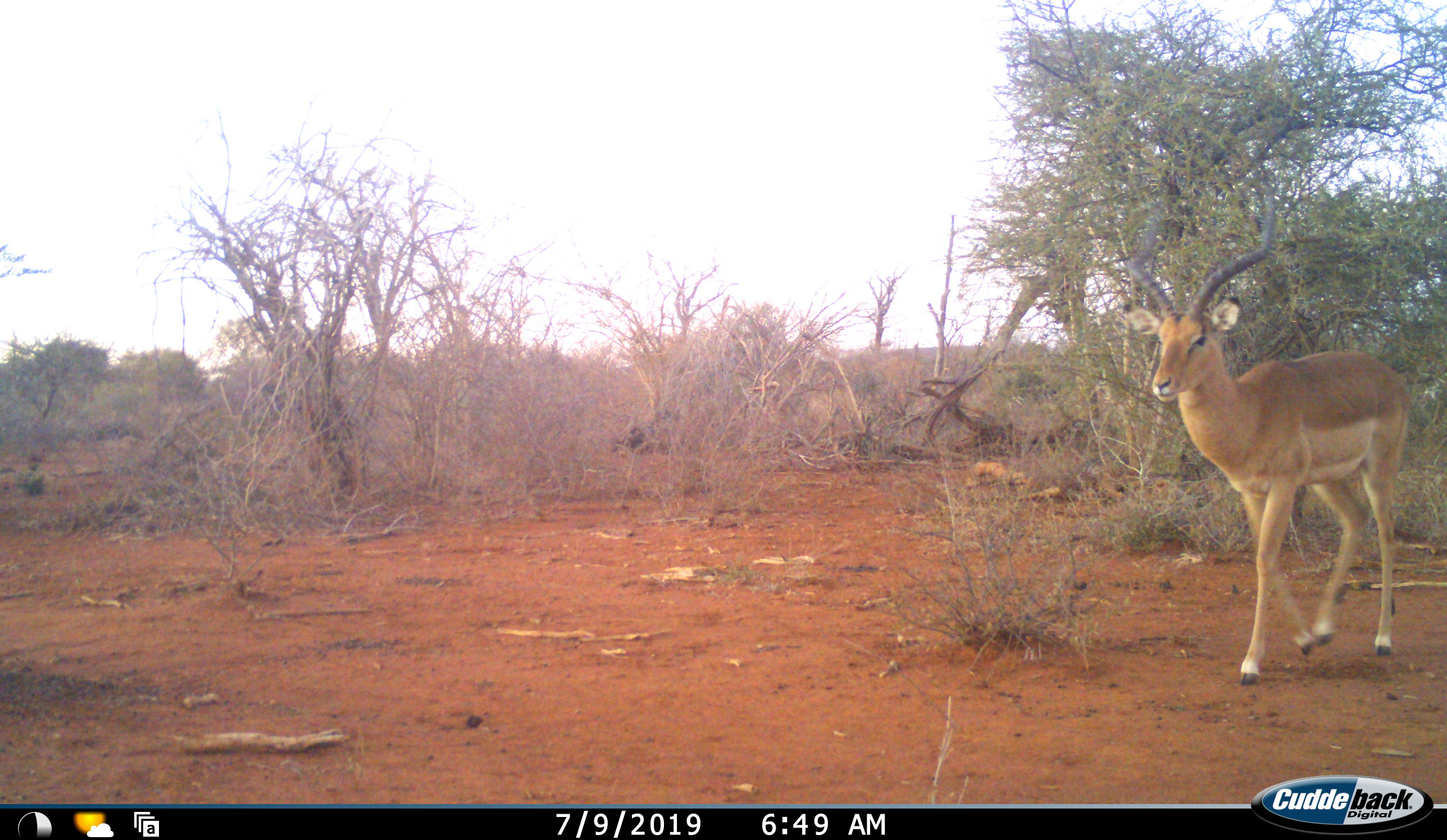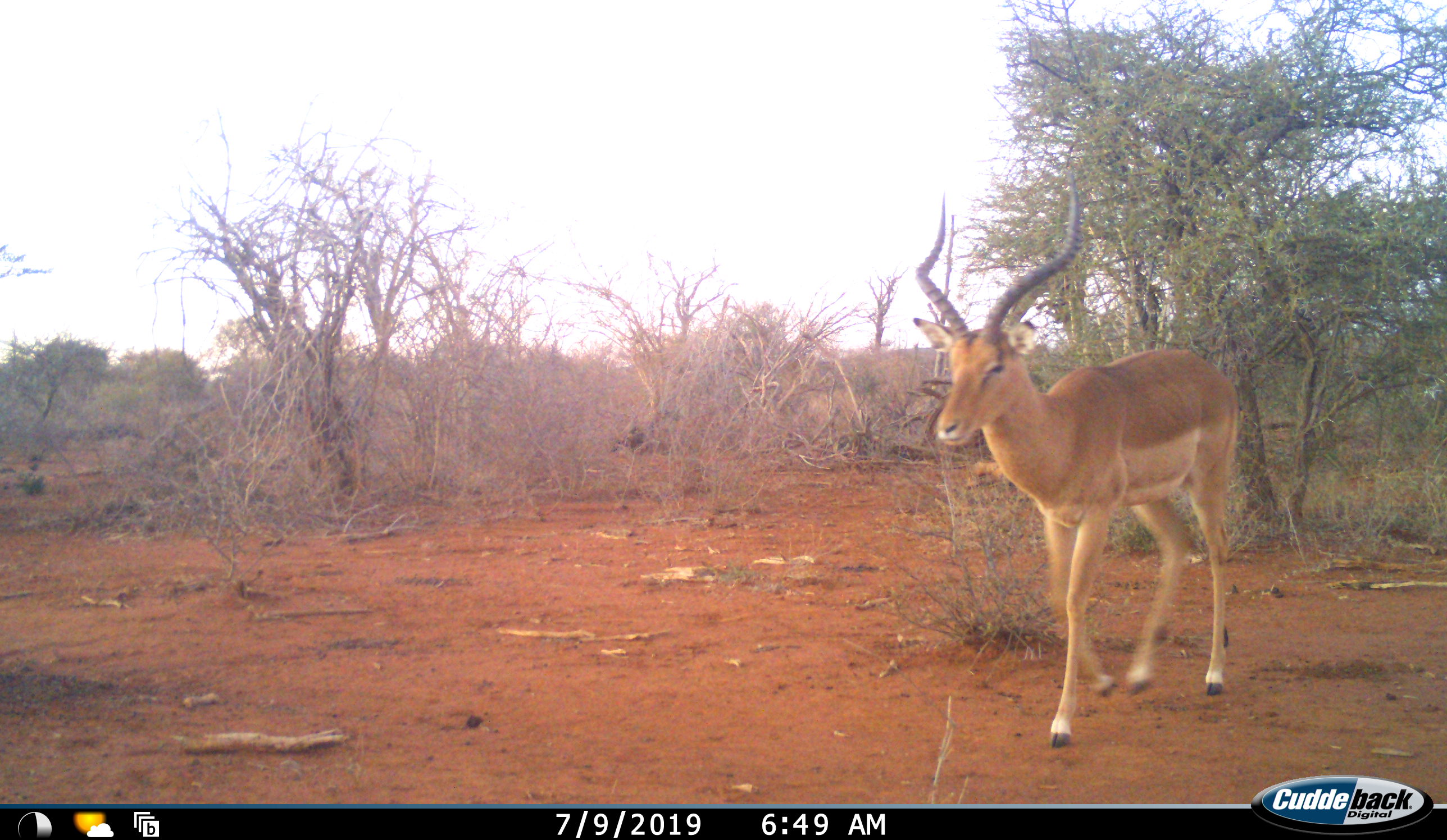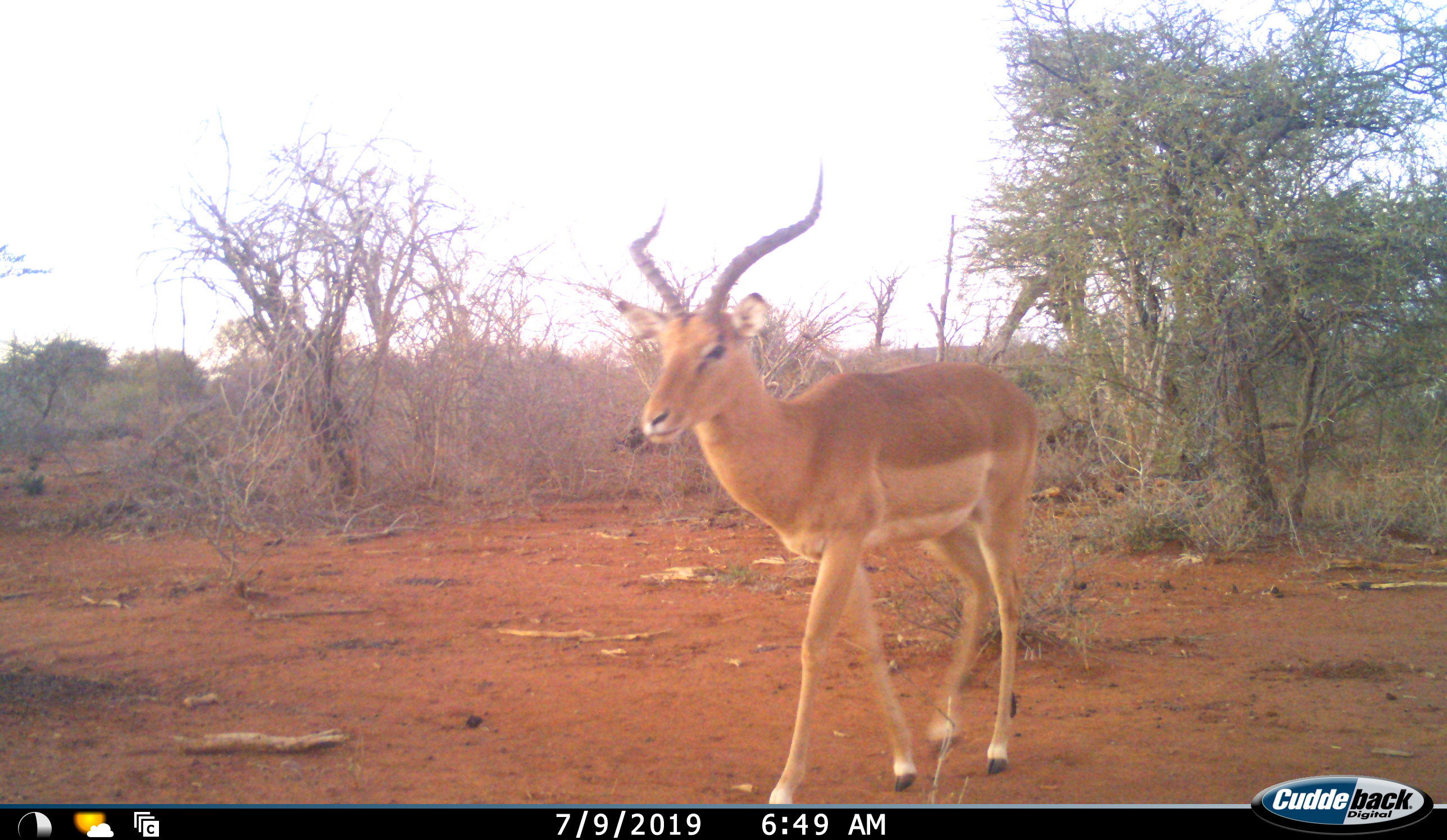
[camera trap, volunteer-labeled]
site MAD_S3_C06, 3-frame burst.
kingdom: Animalia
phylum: Chordata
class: Mammalia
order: Artiodactyla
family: Bovidae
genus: Aepyceros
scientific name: Aepyceros melampus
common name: impala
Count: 1.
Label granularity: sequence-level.